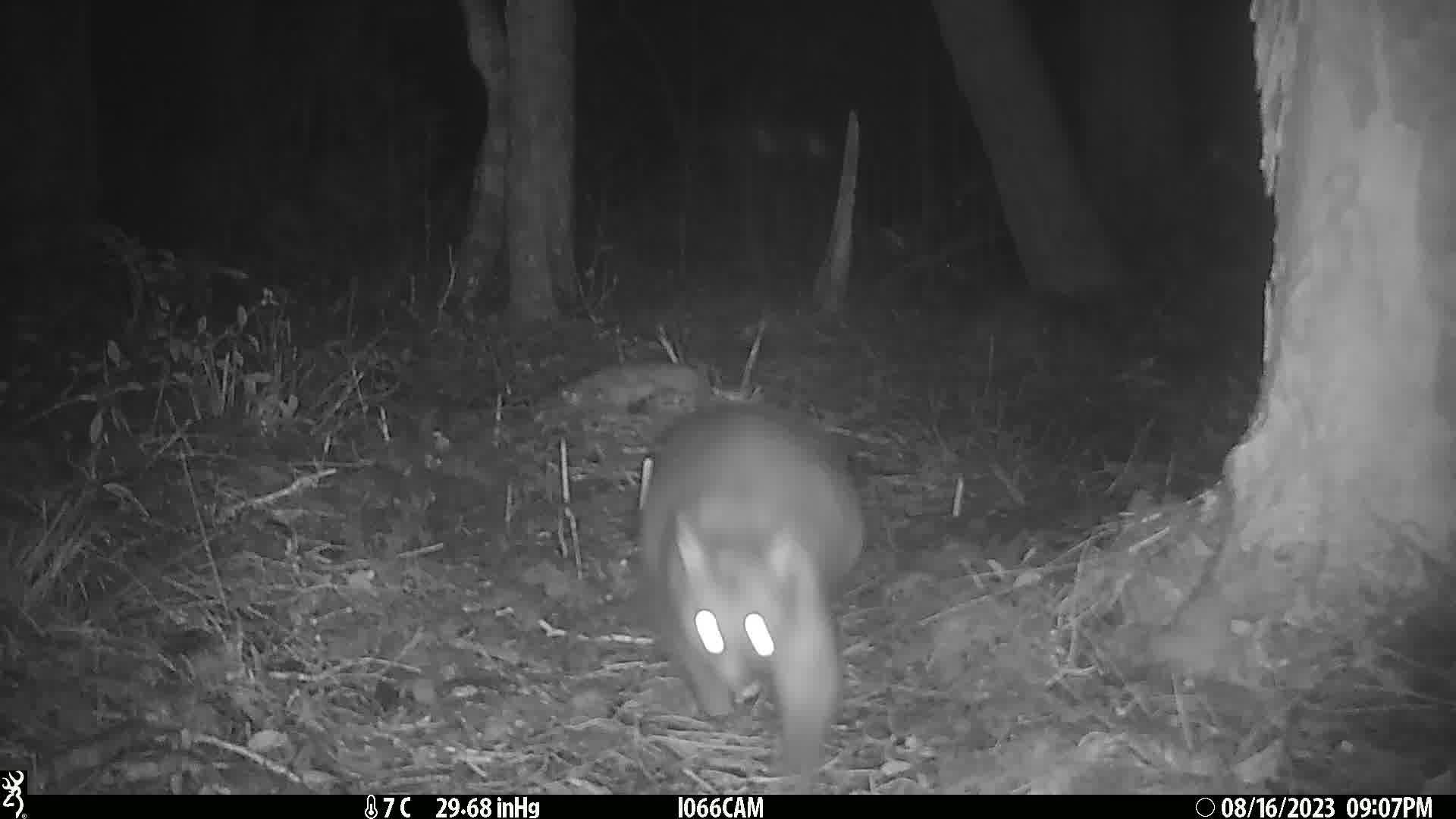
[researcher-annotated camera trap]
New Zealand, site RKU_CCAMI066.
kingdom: Animalia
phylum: Chordata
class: Mammalia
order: Diprotodontia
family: Phalangeridae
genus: Trichosurus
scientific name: Trichosurus vulpecula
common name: common brushtail possum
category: possum